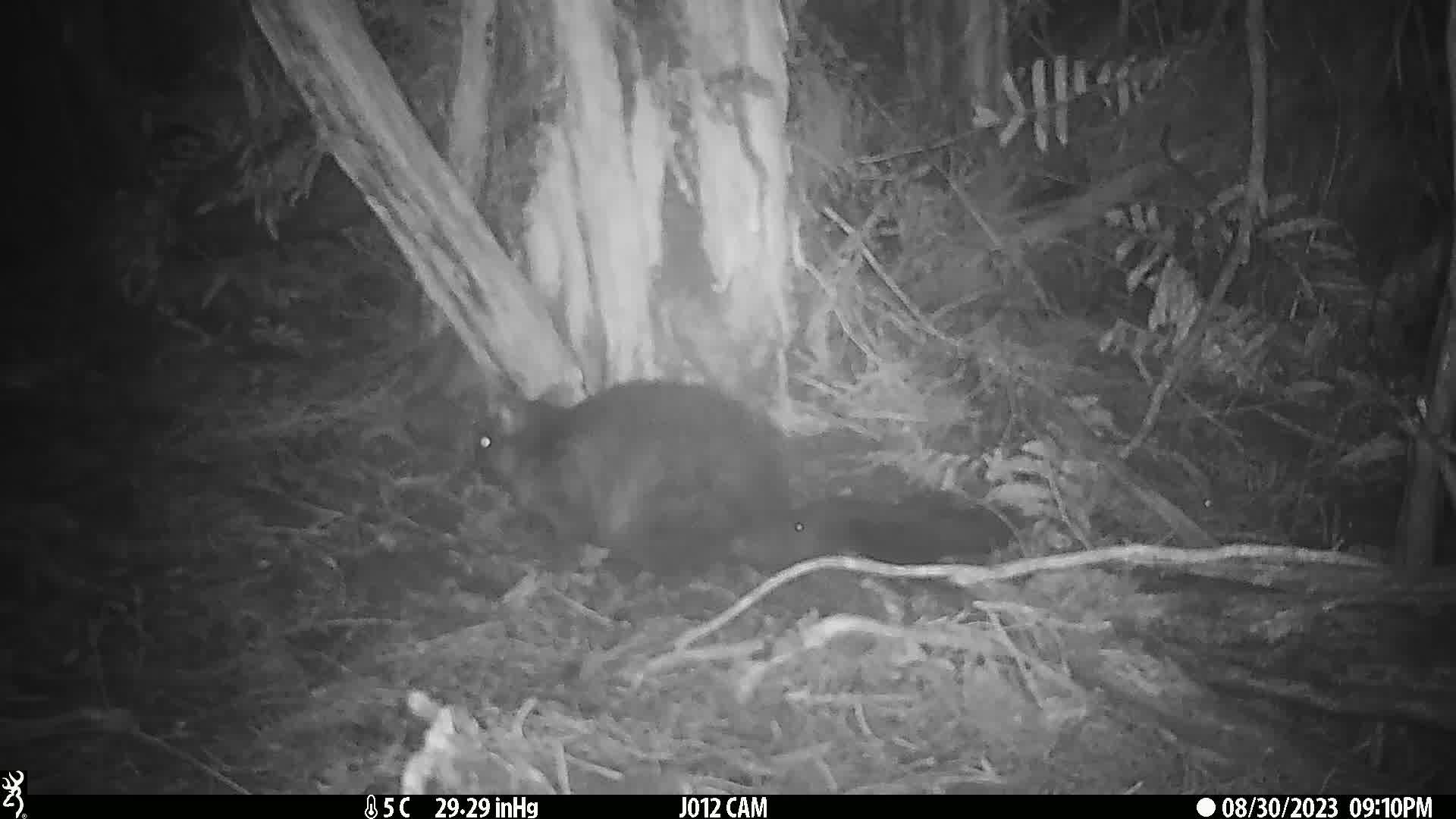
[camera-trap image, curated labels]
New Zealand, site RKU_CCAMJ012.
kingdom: Animalia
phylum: Chordata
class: Mammalia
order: Diprotodontia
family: Phalangeridae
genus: Trichosurus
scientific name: Trichosurus vulpecula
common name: common brushtail possum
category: possum